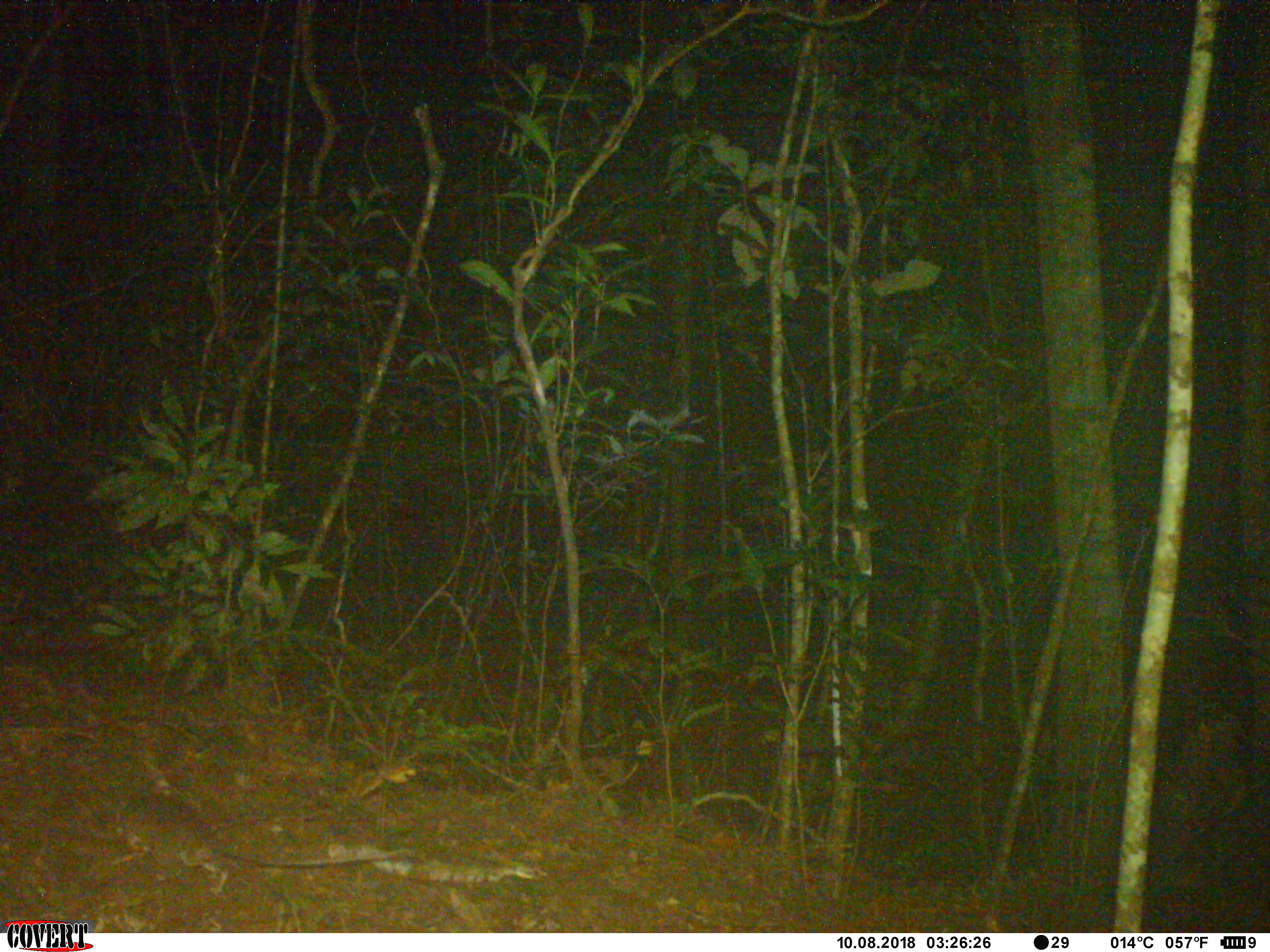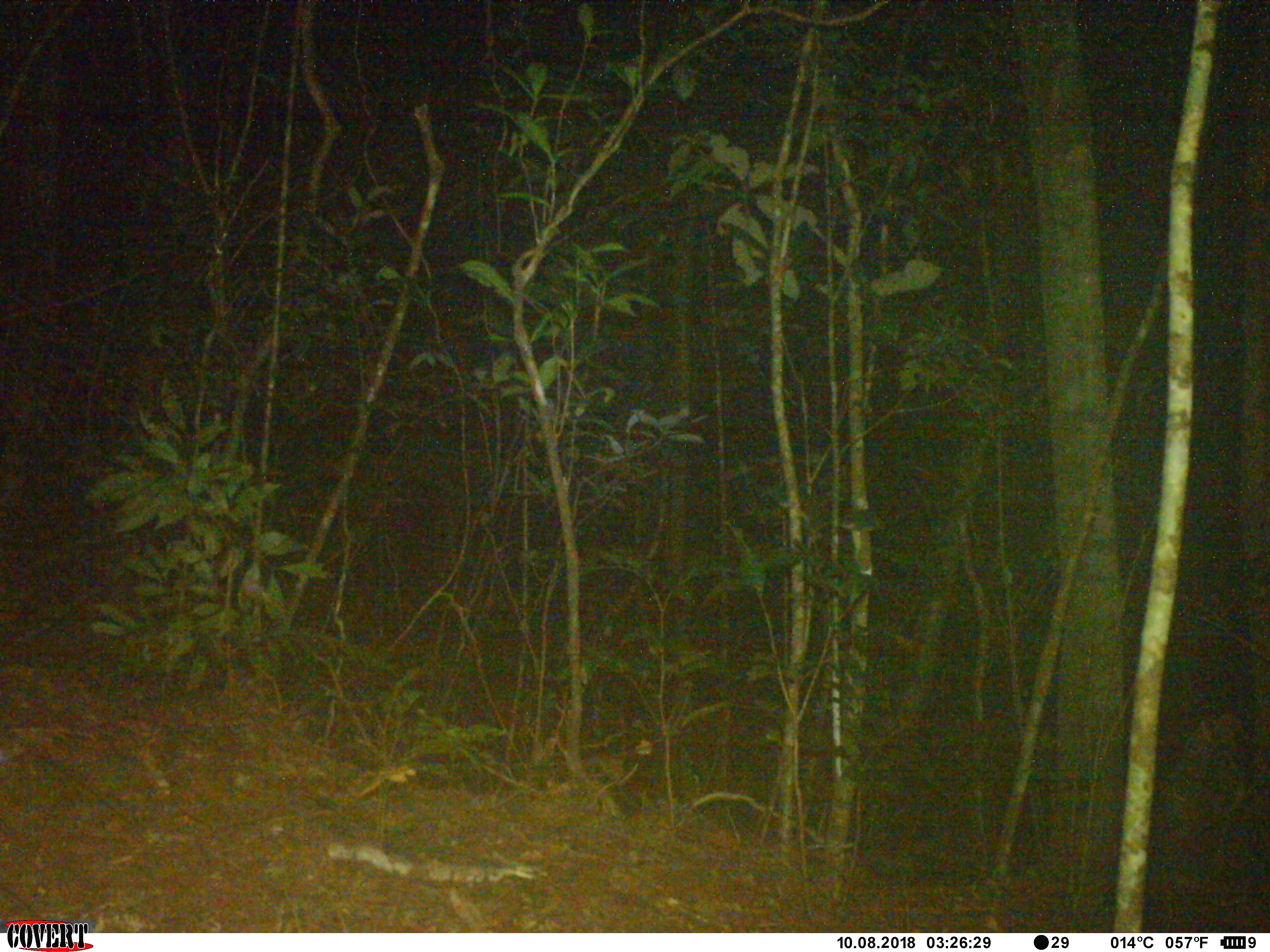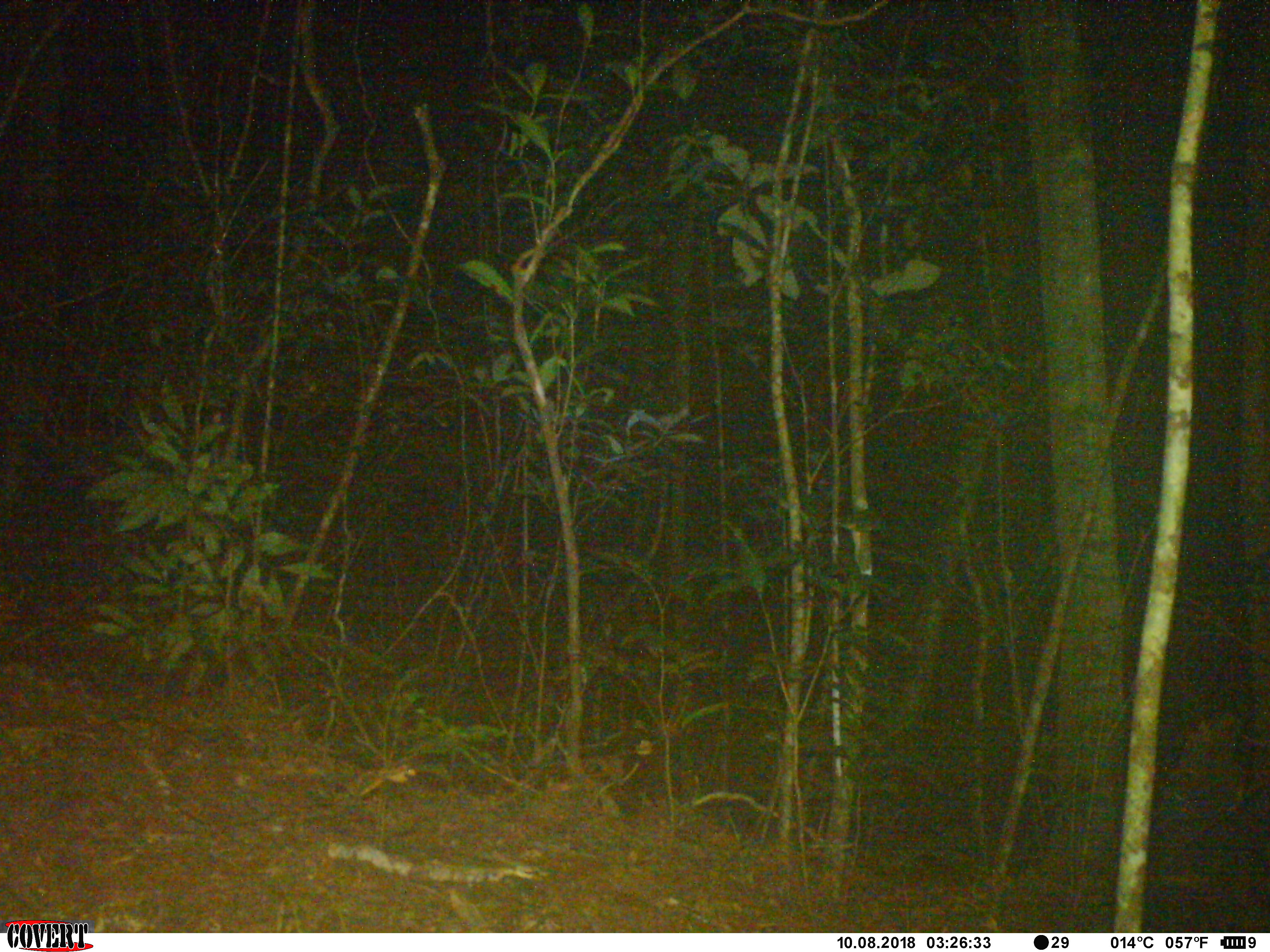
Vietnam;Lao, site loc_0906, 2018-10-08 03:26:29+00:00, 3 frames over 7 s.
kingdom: Animalia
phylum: Chordata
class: Mammalia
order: Rodentia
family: Muridae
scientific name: Muridae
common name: old-world mice and rats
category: unidentified murid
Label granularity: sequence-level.